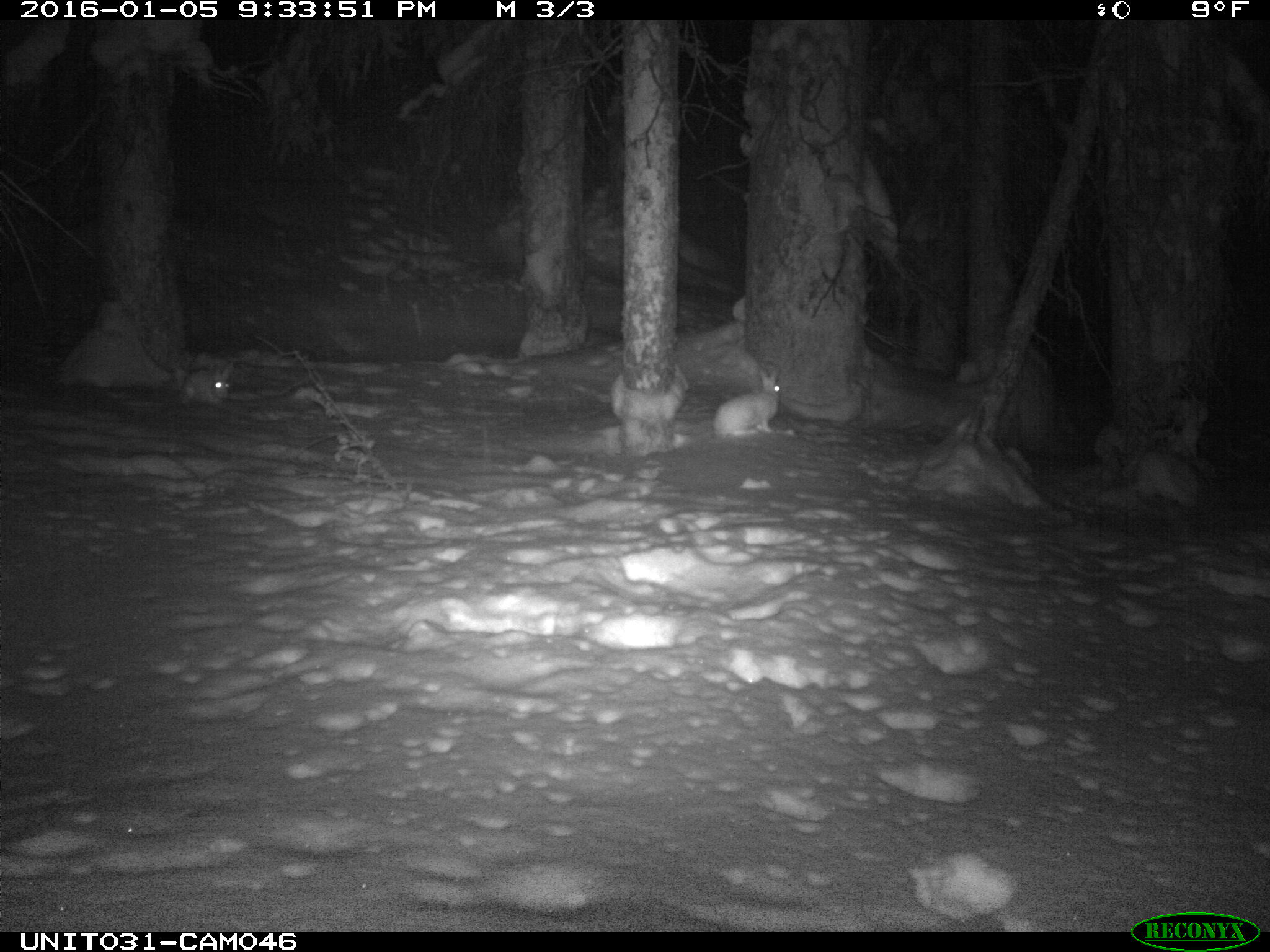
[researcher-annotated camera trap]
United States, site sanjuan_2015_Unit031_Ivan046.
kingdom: Animalia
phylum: Chordata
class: Mammalia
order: Lagomorpha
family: Leporidae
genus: Lepus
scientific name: Lepus americanus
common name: snowshoe hare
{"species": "Lepus americanus (snowshoe hare)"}